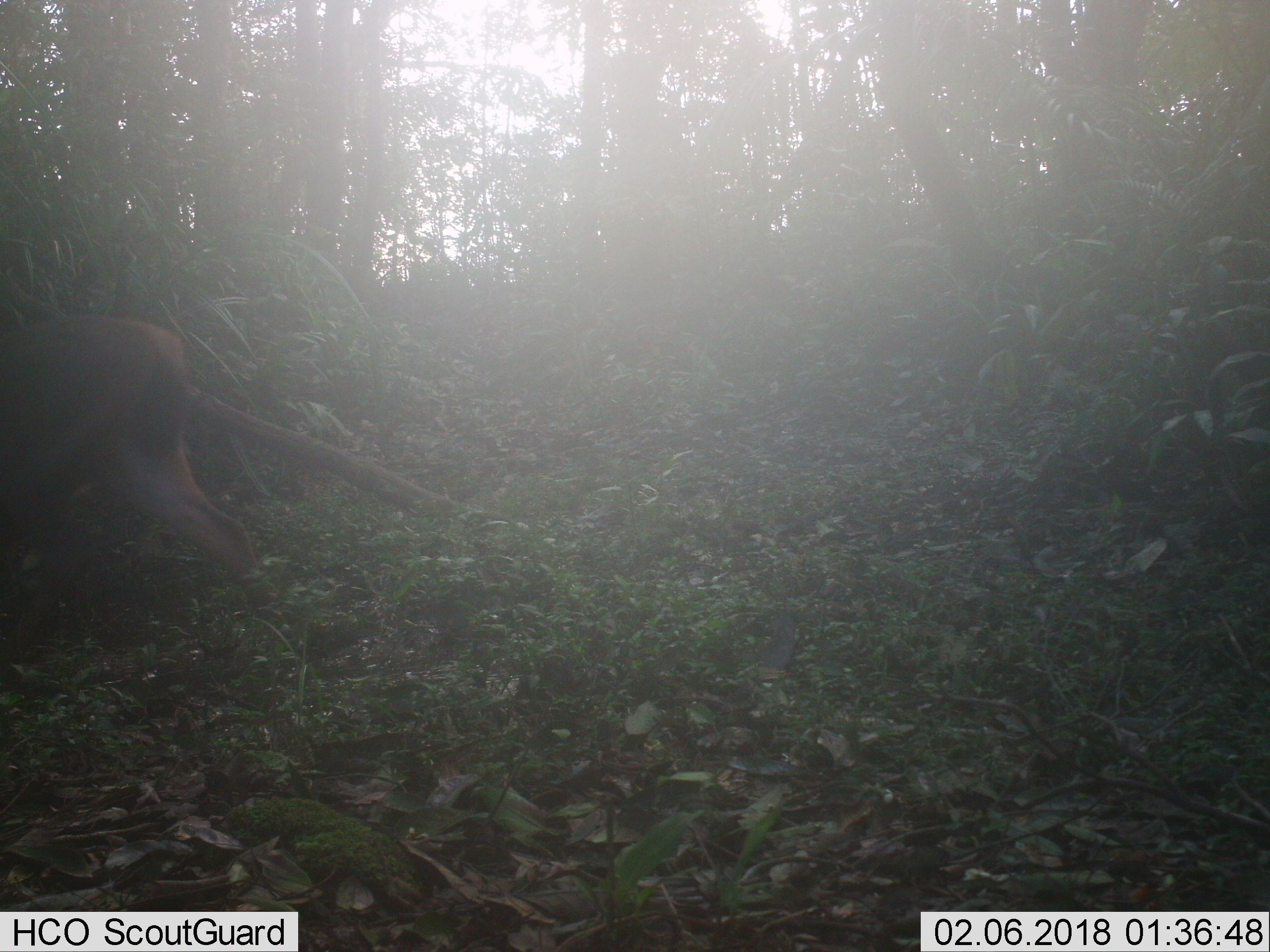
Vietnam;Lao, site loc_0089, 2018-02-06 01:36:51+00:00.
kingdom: Animalia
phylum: Chordata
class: Mammalia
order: Artiodactyla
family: Cervidae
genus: Rusa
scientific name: Rusa unicolor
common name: sambar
Sambar (Rusa unicolor). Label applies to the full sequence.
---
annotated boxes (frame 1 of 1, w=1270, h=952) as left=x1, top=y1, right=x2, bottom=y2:
sambar: left=0, top=314, right=280, bottom=617